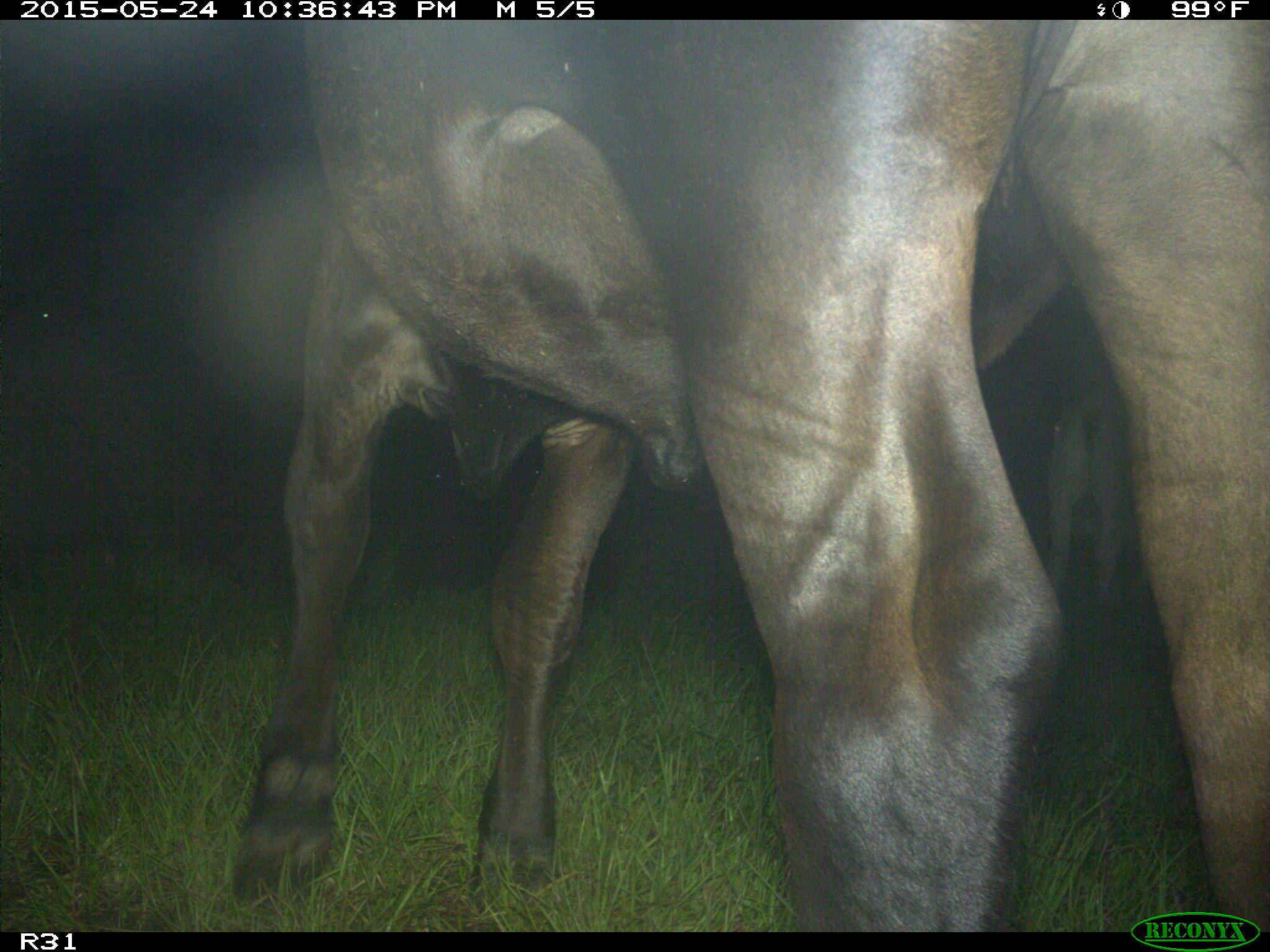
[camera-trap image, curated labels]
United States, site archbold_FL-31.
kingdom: Animalia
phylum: Chordata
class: Mammalia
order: Artiodactyla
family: Bovidae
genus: Bos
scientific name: Bos taurus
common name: domestic cow